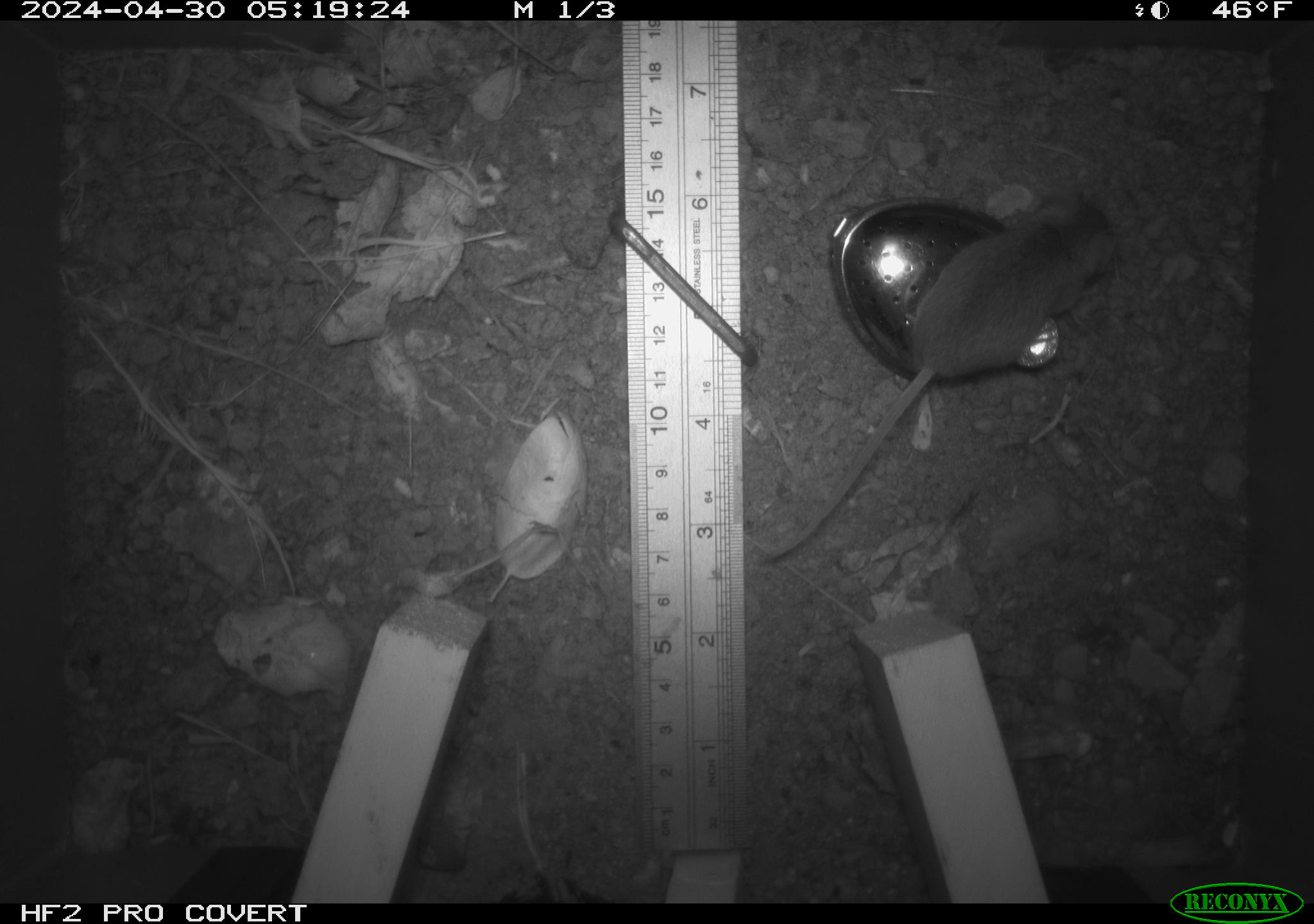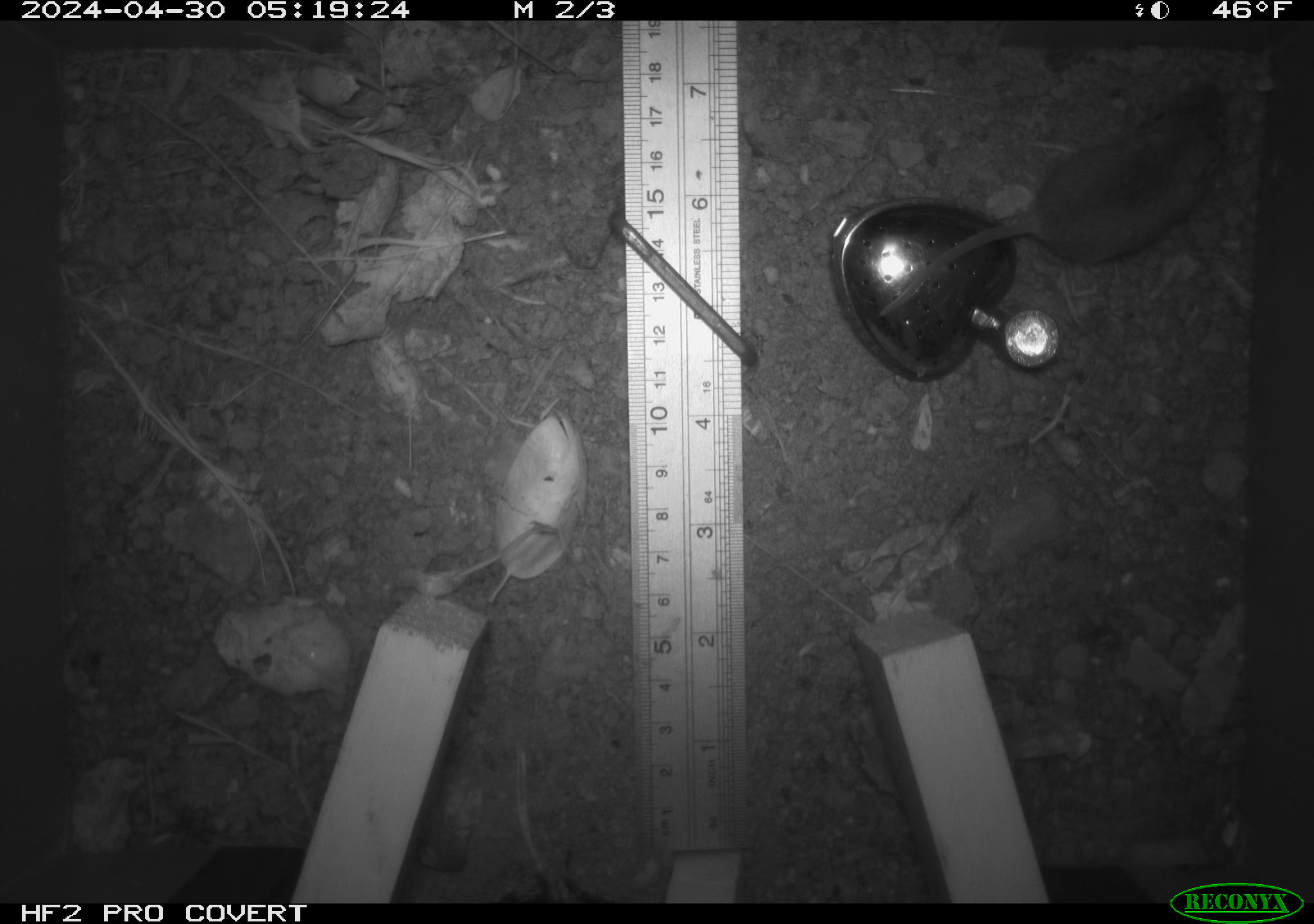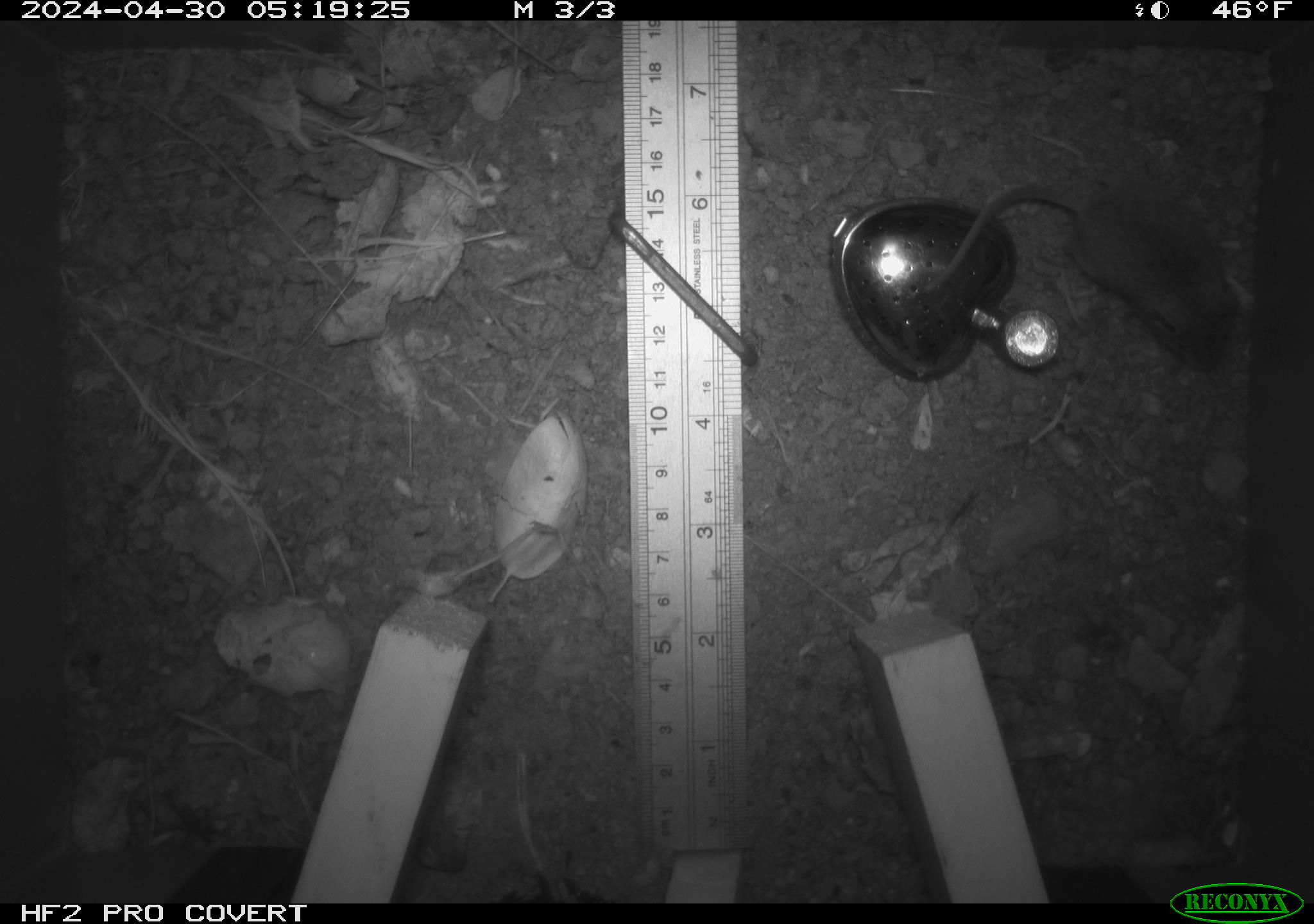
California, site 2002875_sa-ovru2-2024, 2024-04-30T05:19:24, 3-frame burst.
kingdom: Animalia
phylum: Chordata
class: Mammalia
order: Rodentia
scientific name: Rodentia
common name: rodent